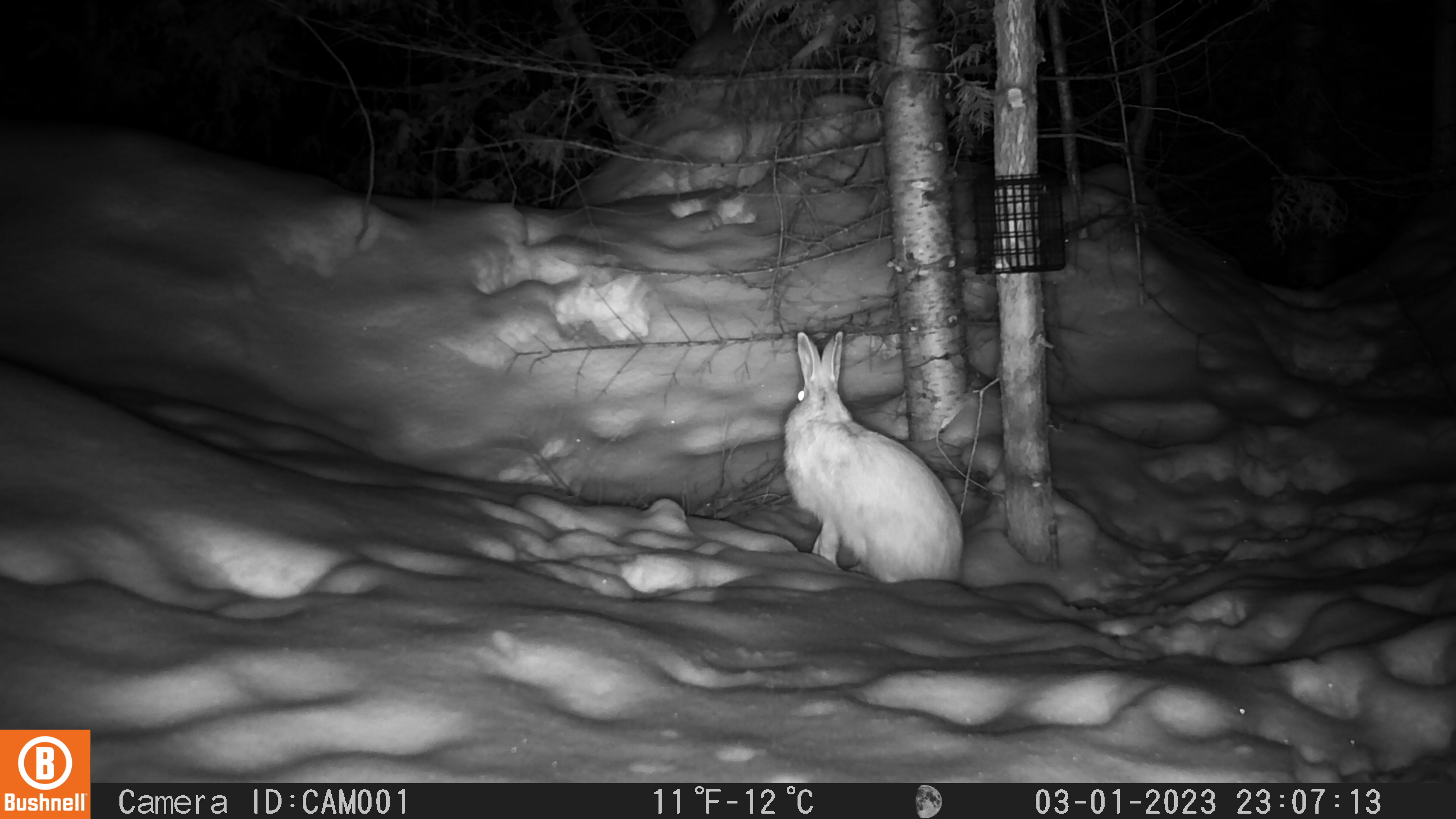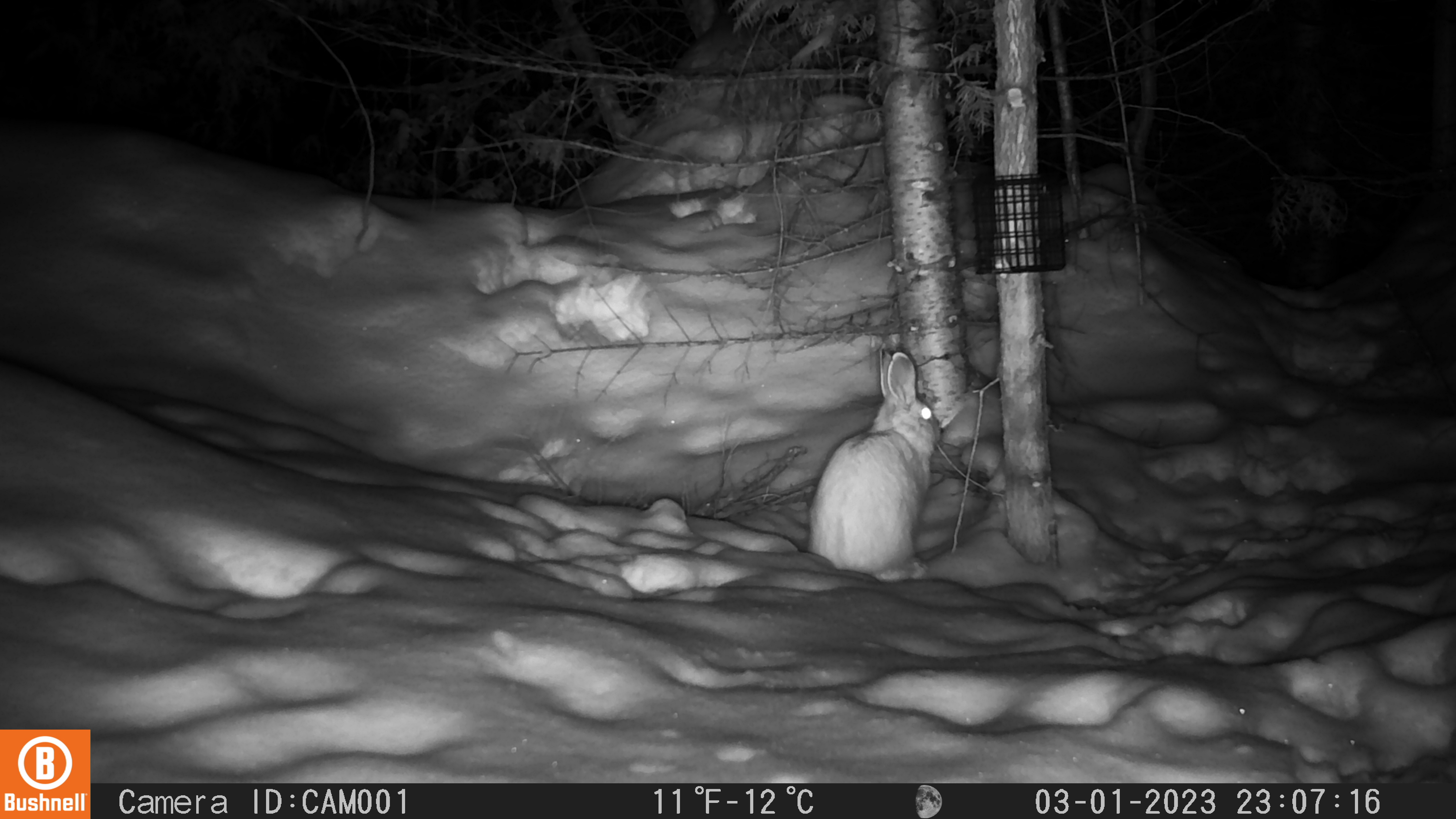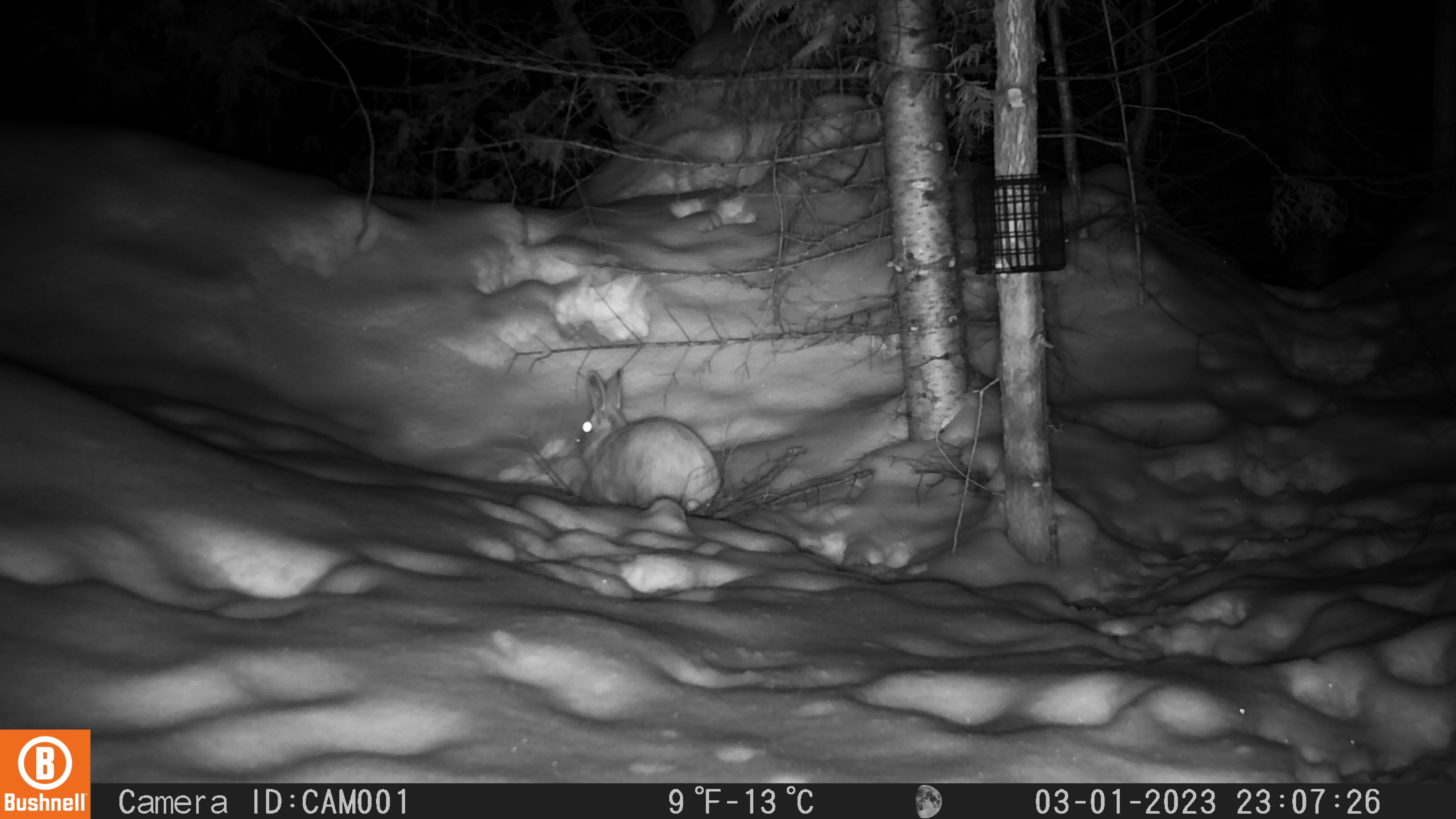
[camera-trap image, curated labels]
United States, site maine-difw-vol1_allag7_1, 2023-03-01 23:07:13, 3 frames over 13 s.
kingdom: Animalia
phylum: Chordata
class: Mammalia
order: Lagomorpha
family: Leporidae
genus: Lepus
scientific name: Lepus americanus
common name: snowshoe hare